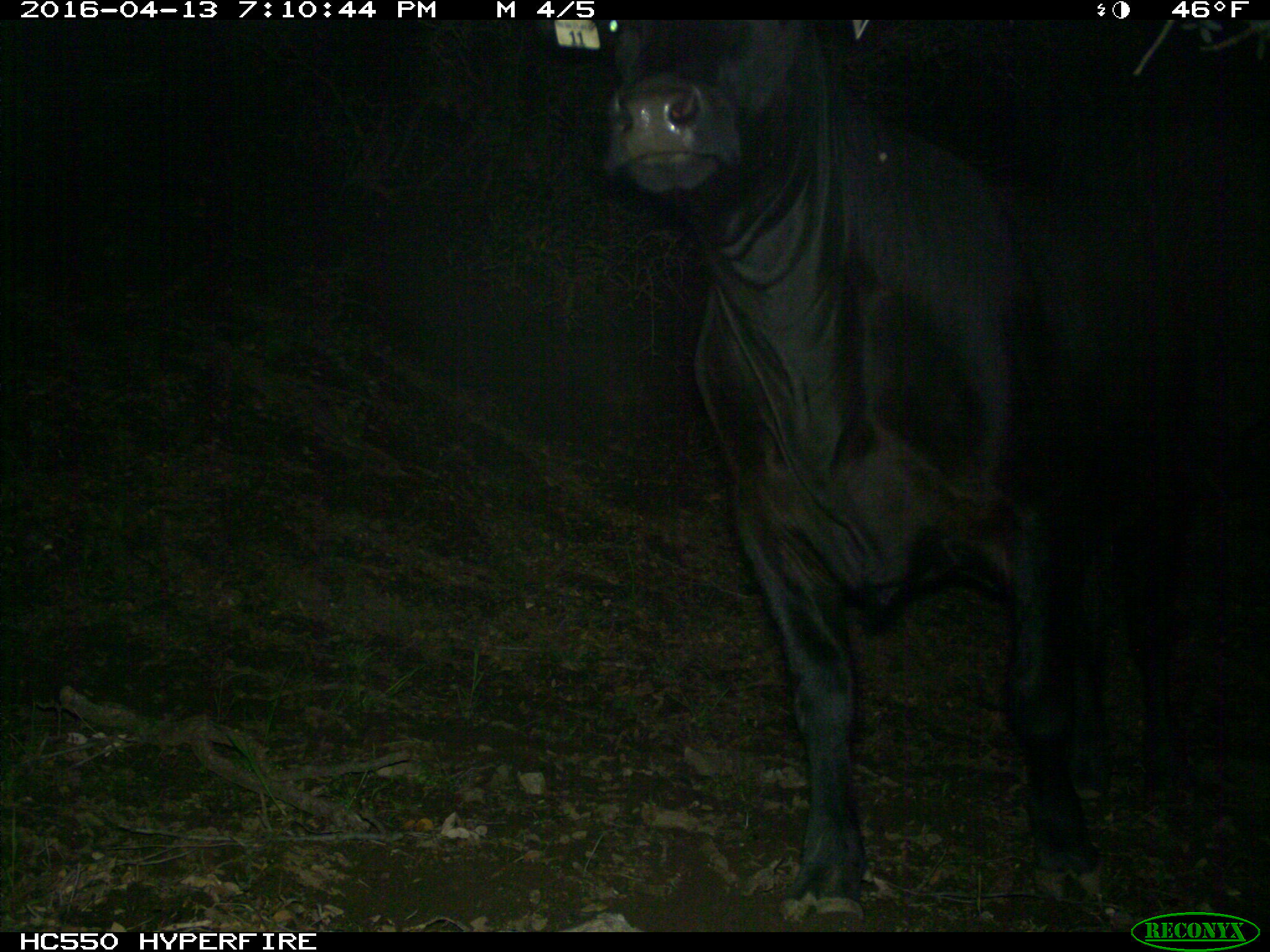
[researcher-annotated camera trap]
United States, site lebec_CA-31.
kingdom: Animalia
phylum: Chordata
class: Mammalia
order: Artiodactyla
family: Bovidae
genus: Bos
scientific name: Bos taurus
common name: domestic cow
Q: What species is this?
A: Bos taurus (domestic cow).